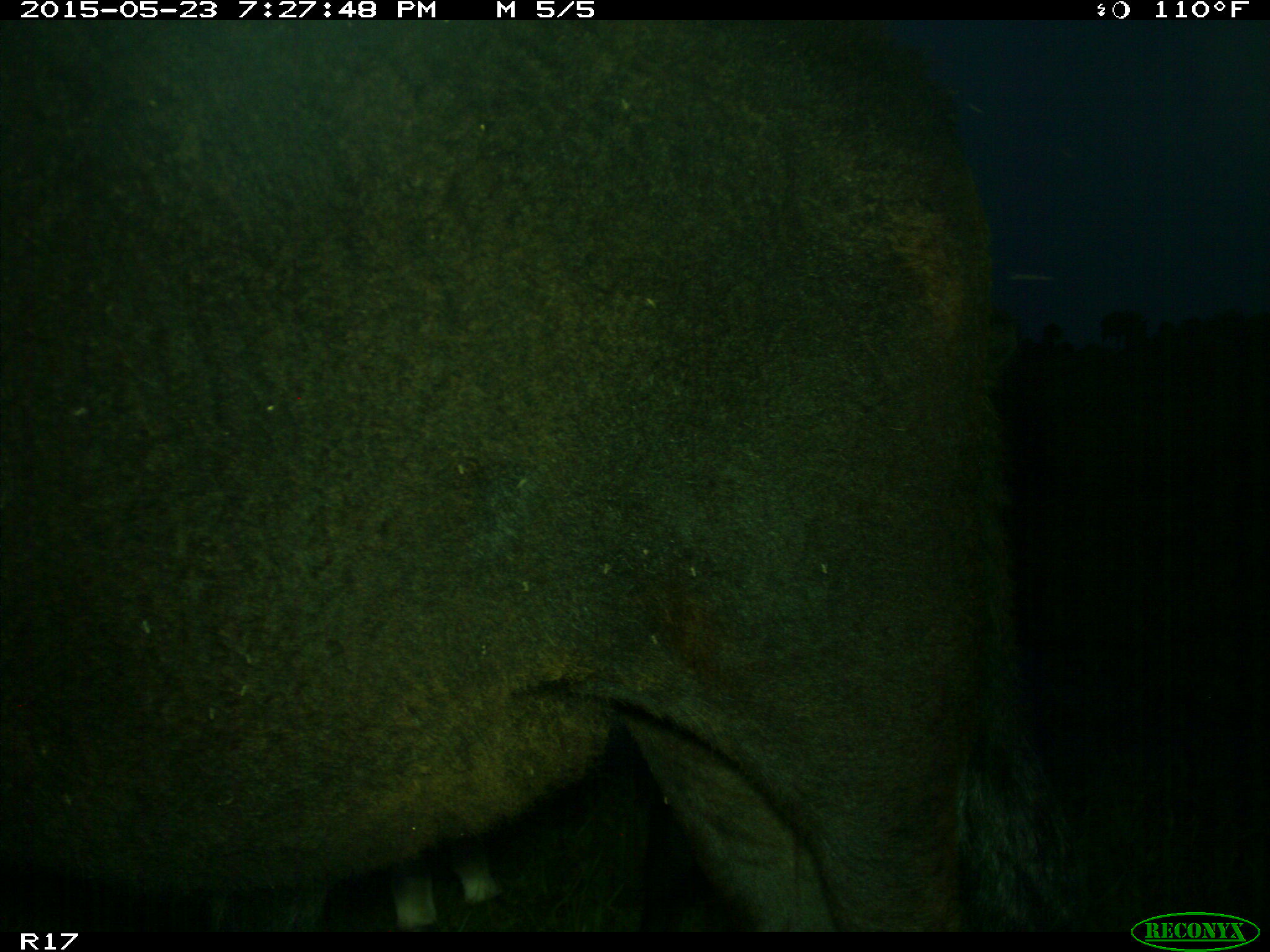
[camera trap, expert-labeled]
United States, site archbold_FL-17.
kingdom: Animalia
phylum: Chordata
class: Mammalia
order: Artiodactyla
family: Bovidae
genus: Bos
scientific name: Bos taurus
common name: domestic cow